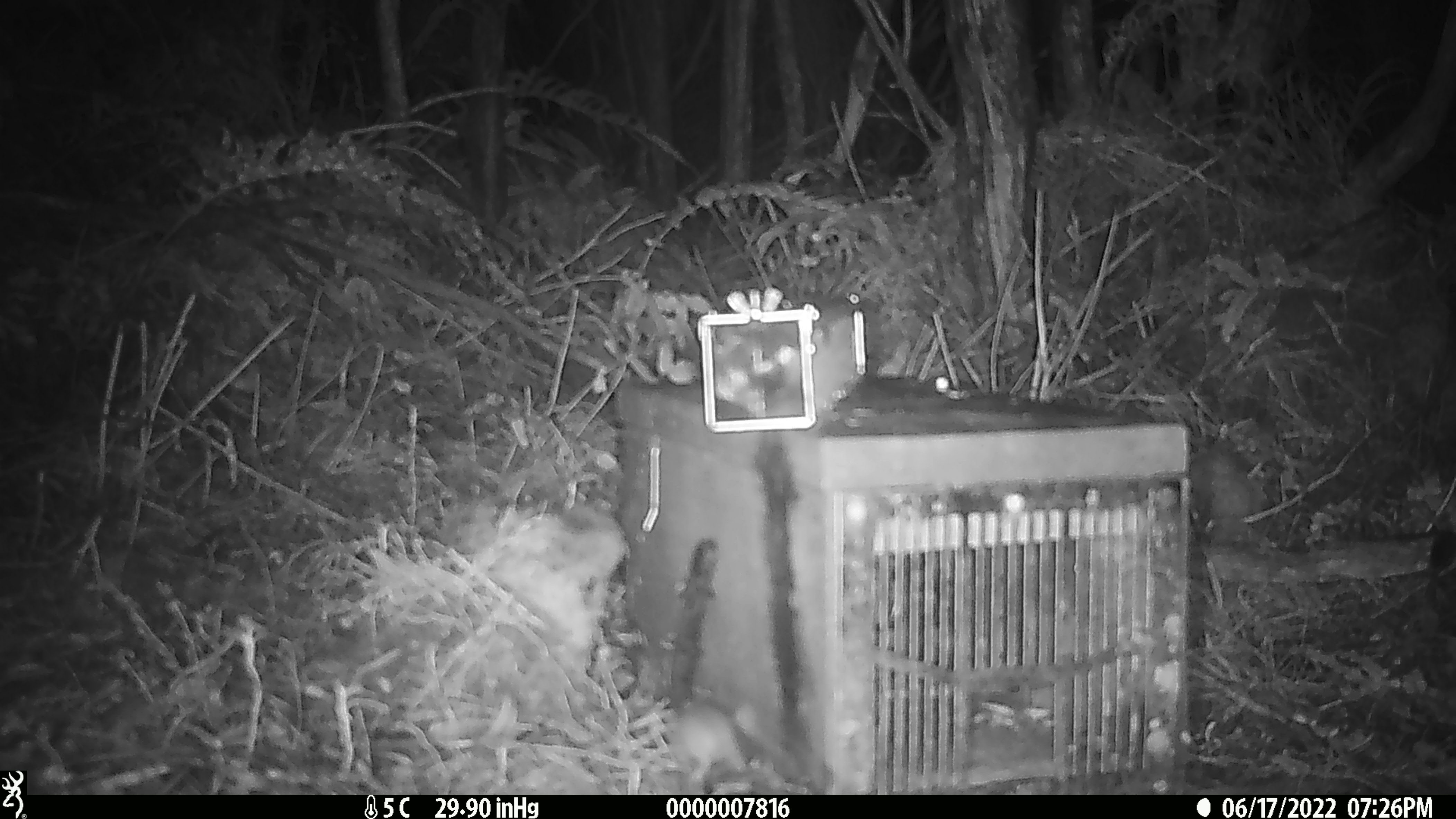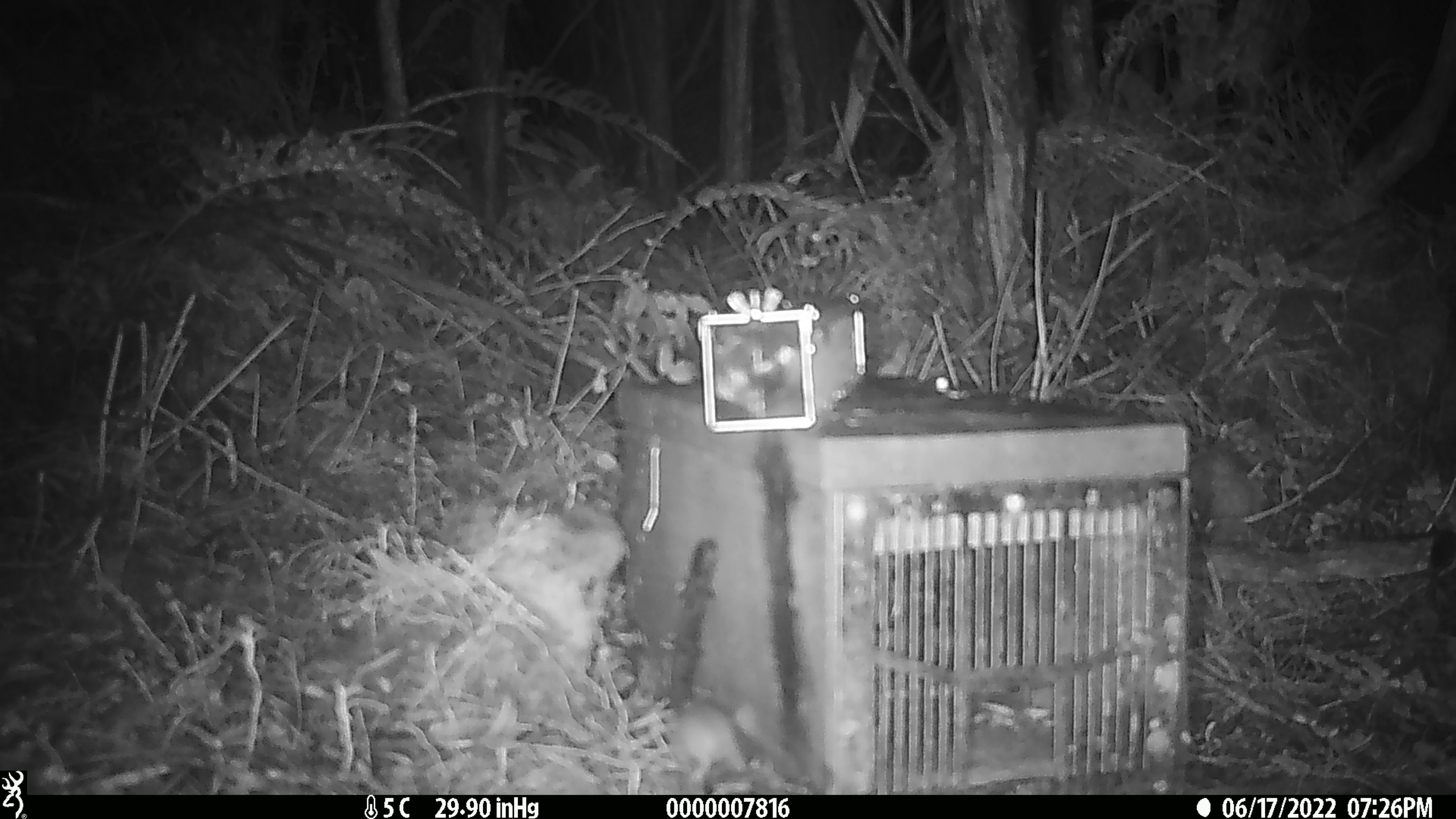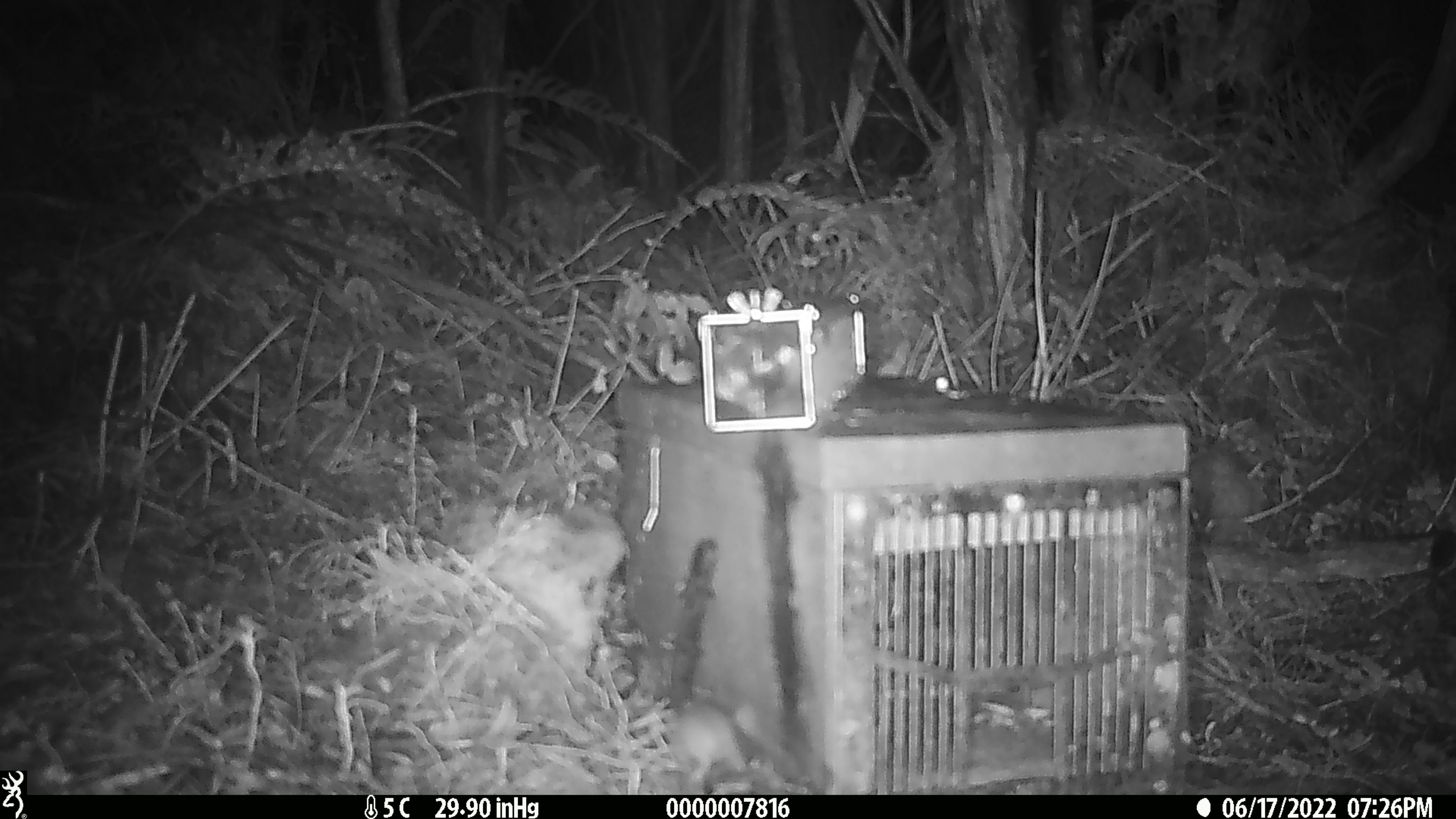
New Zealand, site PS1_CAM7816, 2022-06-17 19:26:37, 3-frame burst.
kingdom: Animalia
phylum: Chordata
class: Mammalia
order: Rodentia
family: Muridae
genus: Mus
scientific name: Mus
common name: mouse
Mouse (Mus).